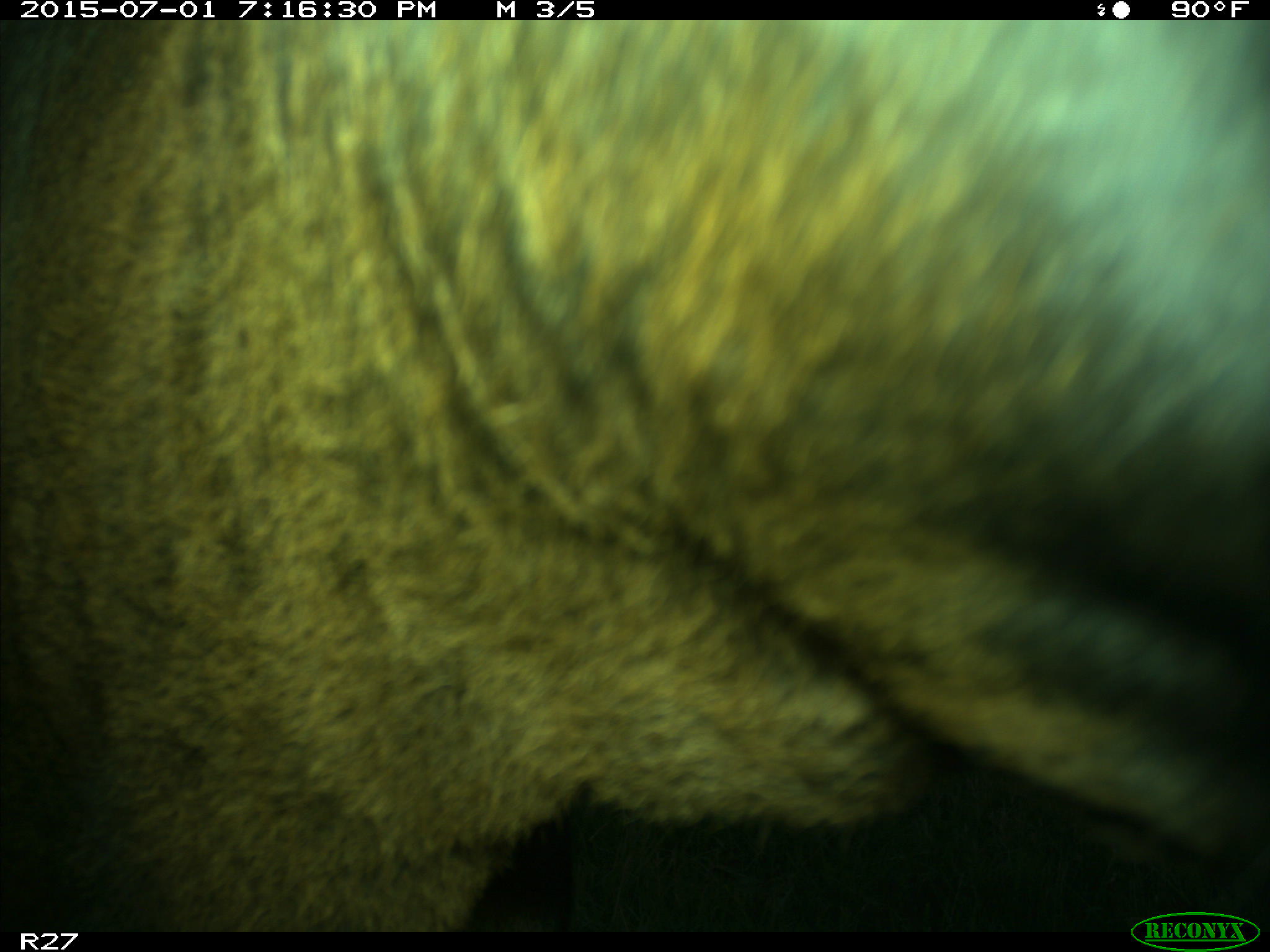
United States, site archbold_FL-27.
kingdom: Animalia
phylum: Chordata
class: Mammalia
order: Artiodactyla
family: Bovidae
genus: Bos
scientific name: Bos taurus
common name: domestic cow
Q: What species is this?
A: Bos taurus (domestic cow).